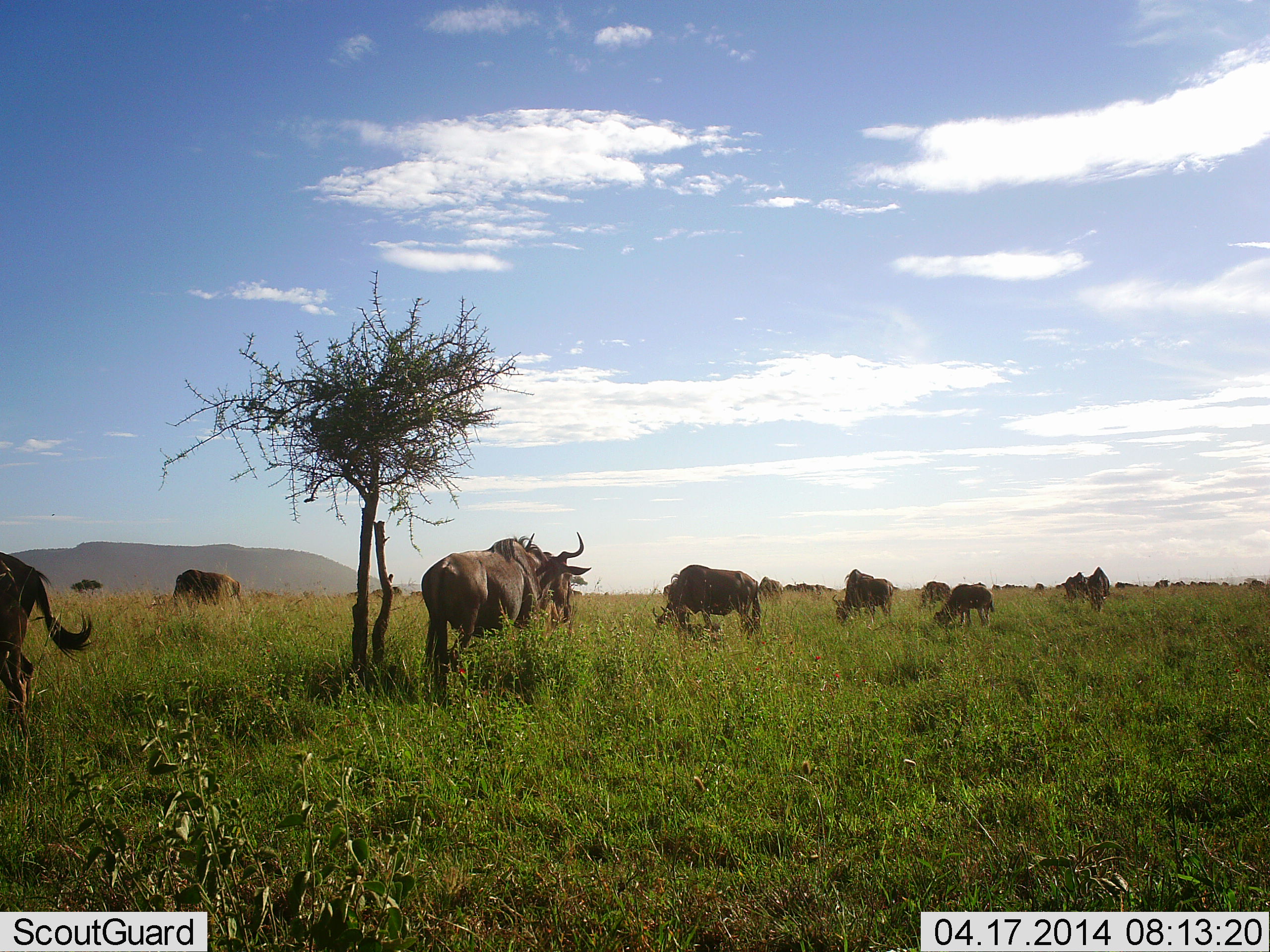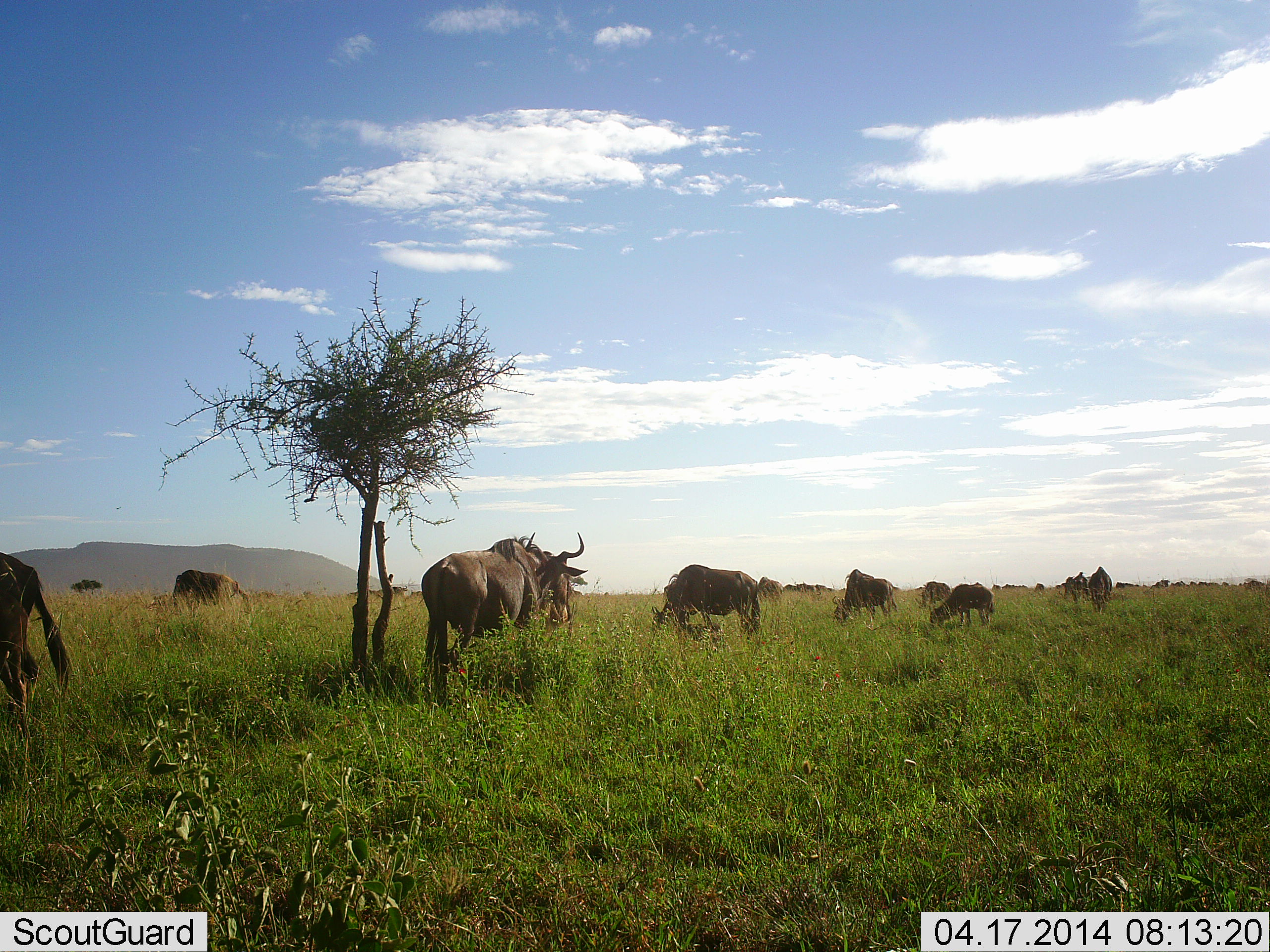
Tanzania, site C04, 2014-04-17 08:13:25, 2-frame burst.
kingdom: Animalia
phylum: Chordata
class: Mammalia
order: Artiodactyla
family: Bovidae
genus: Connochaetes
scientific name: Connochaetes taurinus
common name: blue wildebeest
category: wildebeest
Wildebeest (blue wildebeest) (Connochaetes taurinus), count 10. Behavior (volunteer vote fractions): standing 50%, resting 10%, moving 20%, interacting 0%. Young present (vote fraction): 0%. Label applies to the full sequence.